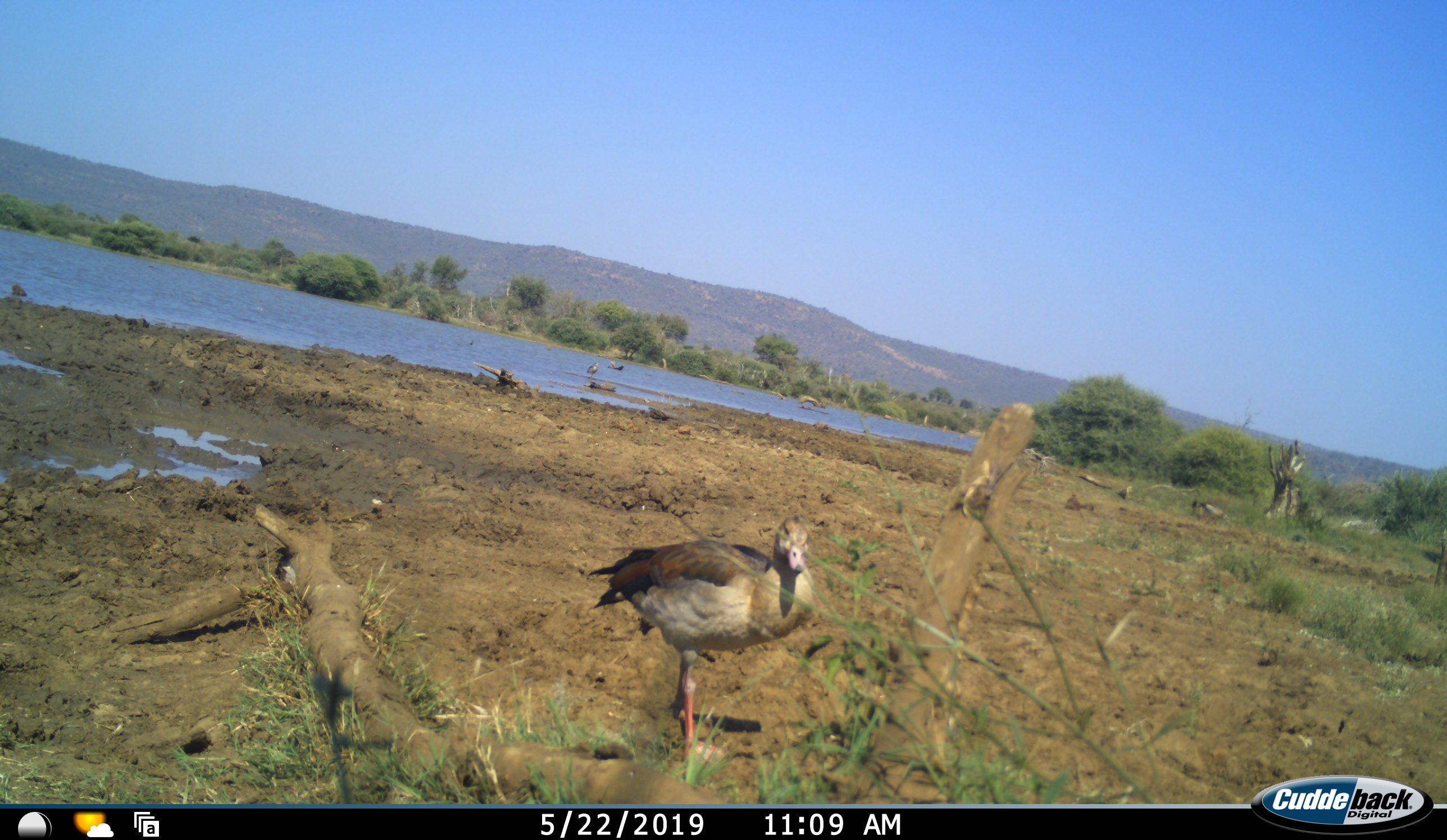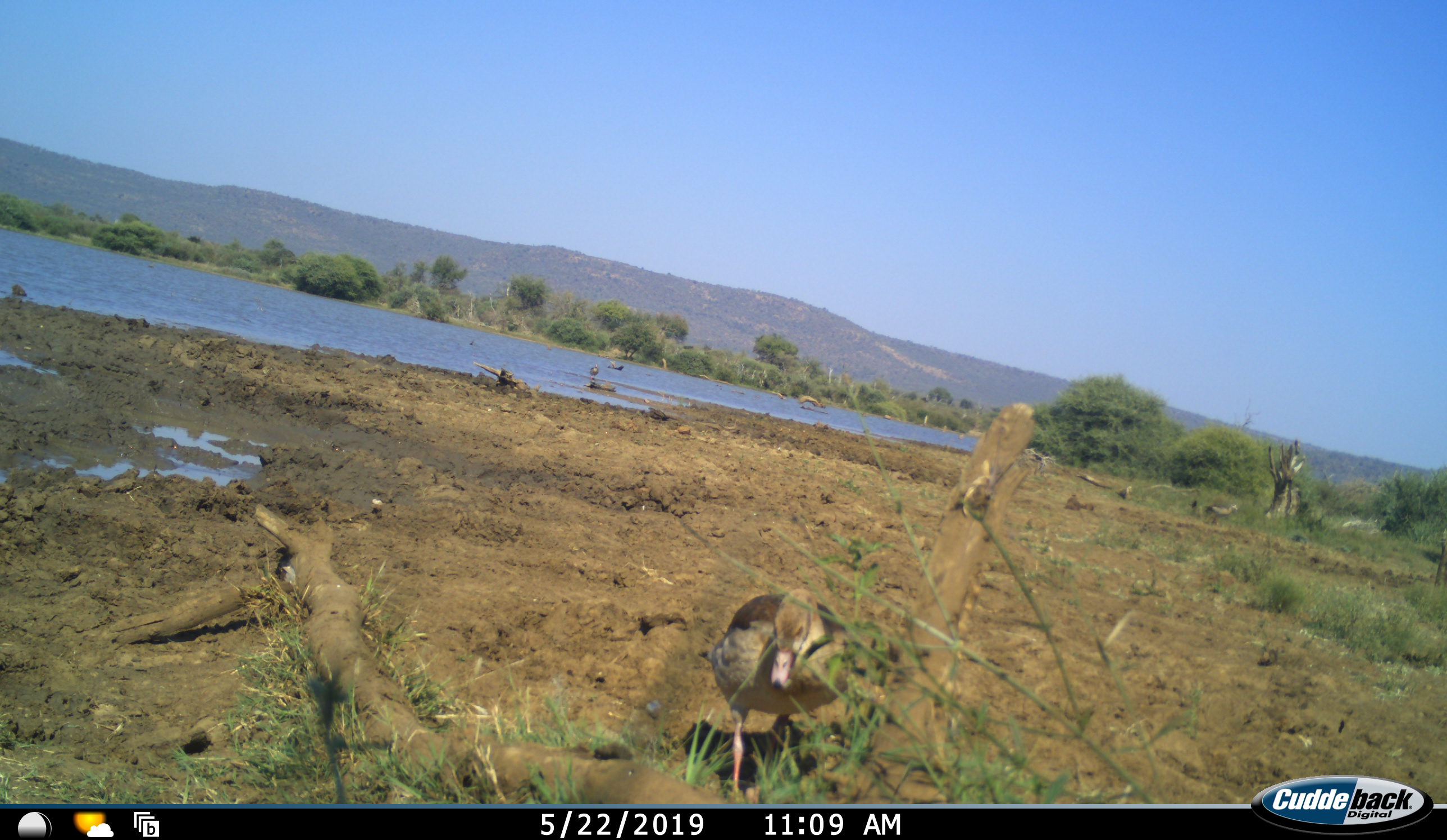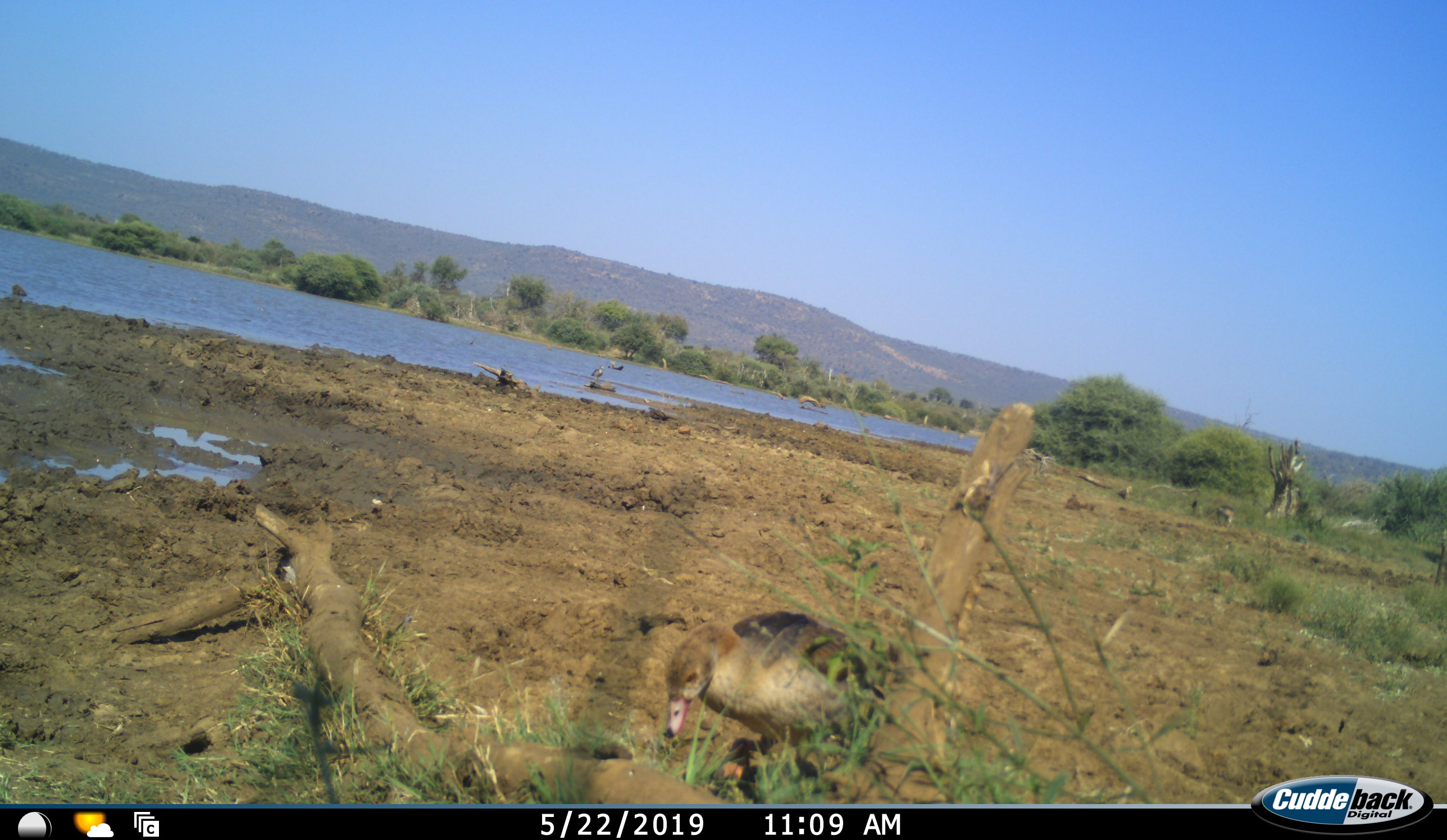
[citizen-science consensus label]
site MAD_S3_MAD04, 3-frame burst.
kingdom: Animalia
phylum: Chordata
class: Aves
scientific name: Aves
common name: bird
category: birdother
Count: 1.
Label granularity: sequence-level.